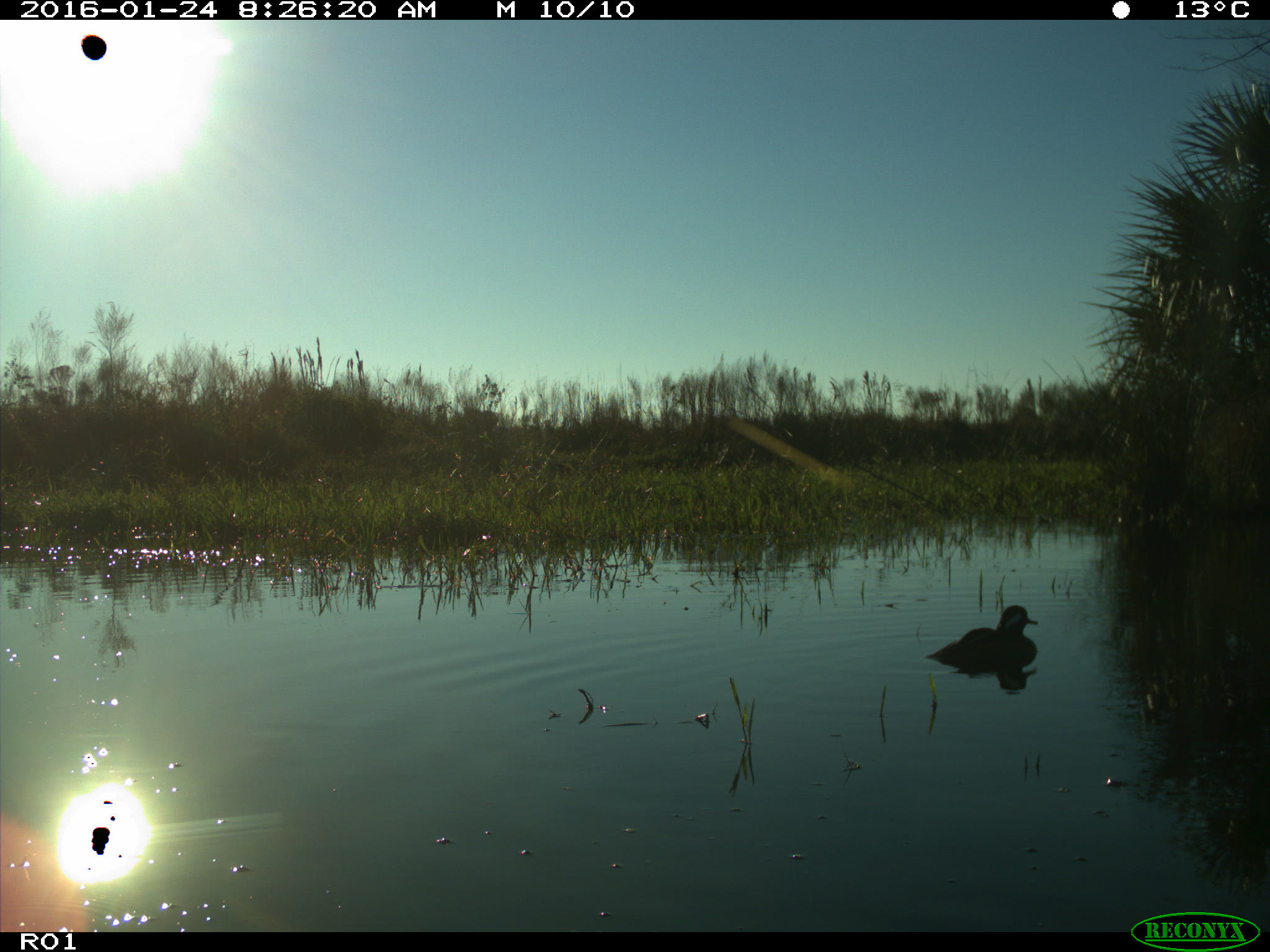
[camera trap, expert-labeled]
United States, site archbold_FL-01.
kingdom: Animalia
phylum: Chordata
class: Aves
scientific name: Aves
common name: birds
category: unidentified bird